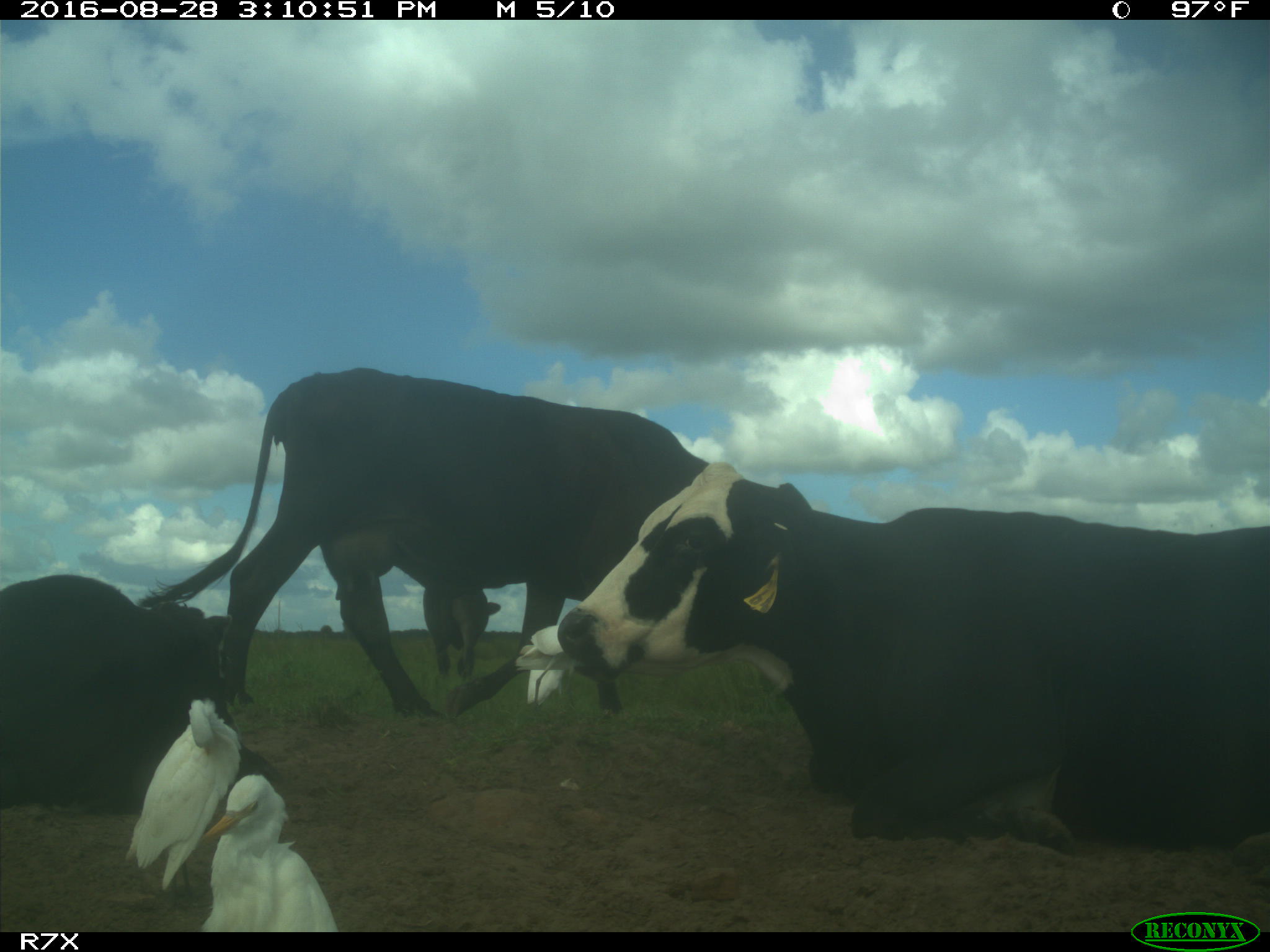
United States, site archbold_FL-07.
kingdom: Animalia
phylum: Chordata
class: Mammalia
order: Artiodactyla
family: Bovidae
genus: Bos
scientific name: Bos taurus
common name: domestic cow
Bos taurus (domestic cow).